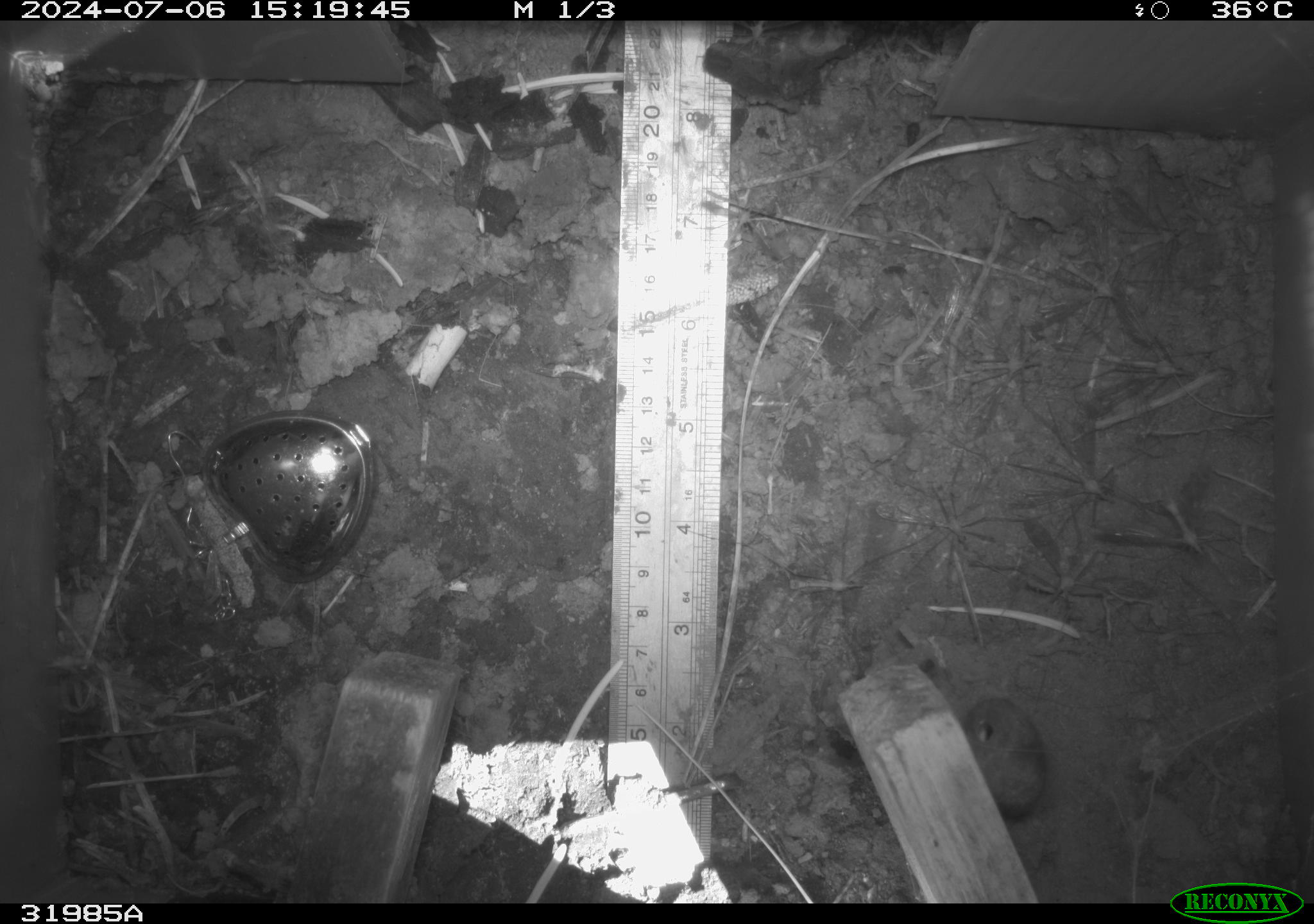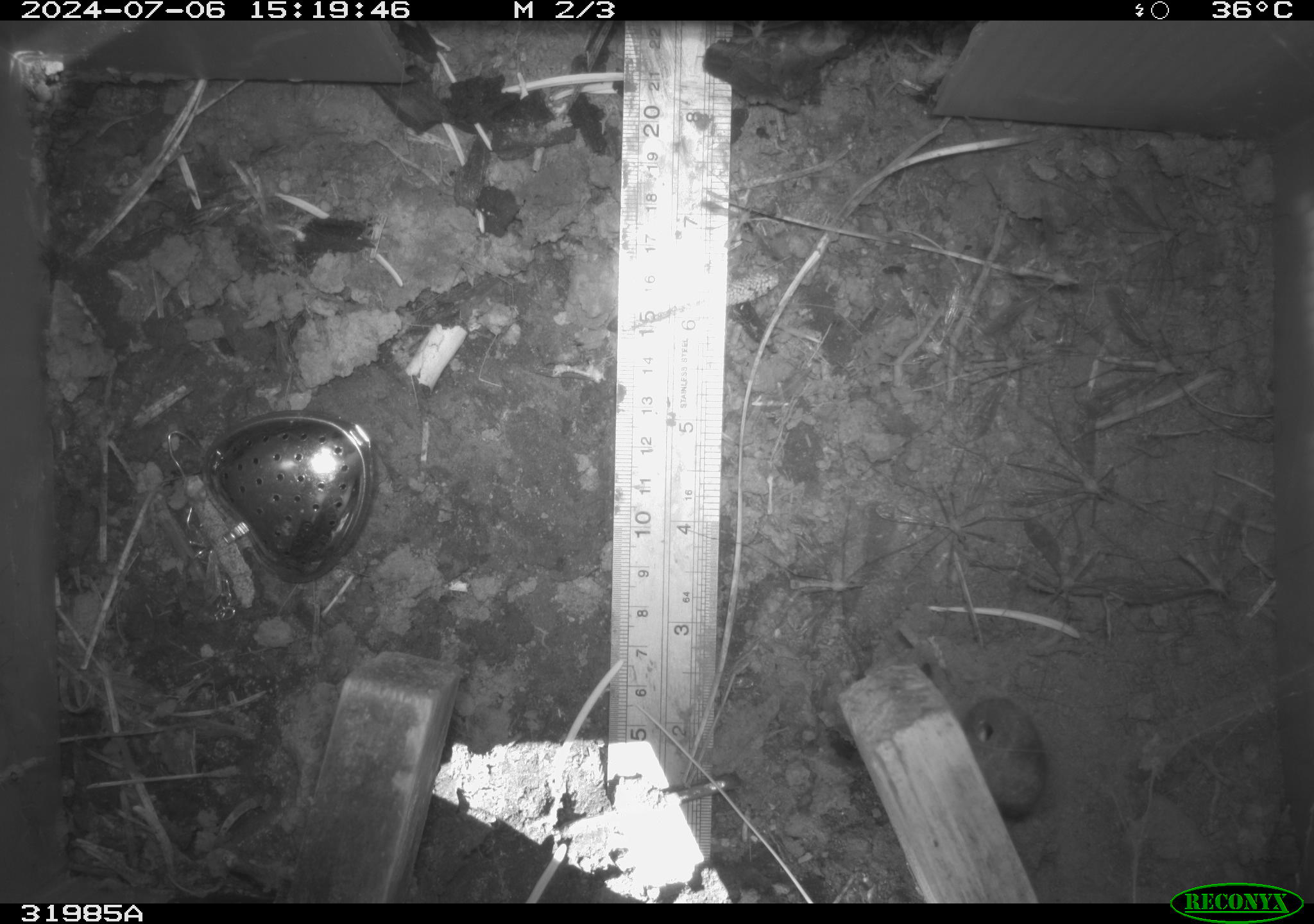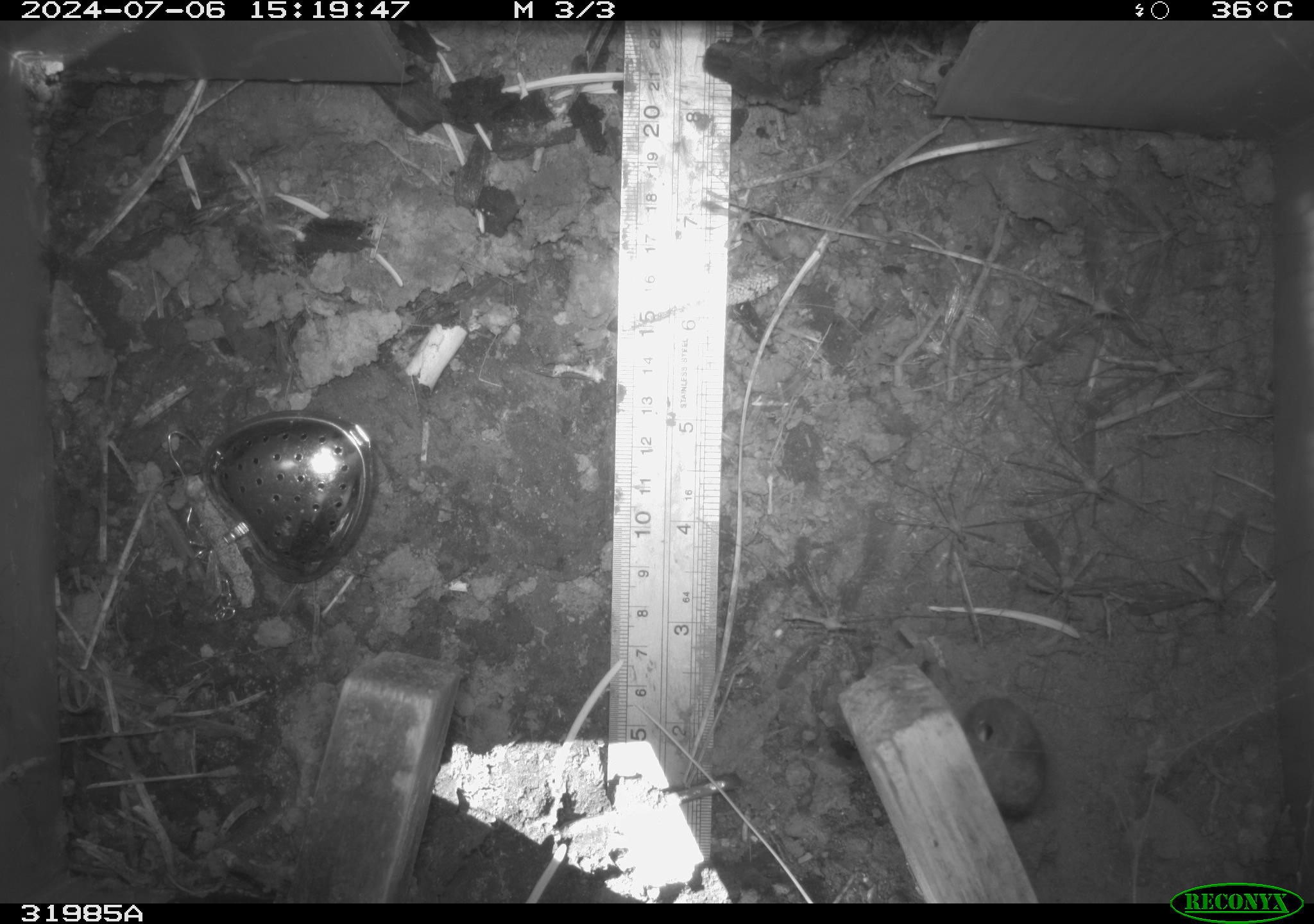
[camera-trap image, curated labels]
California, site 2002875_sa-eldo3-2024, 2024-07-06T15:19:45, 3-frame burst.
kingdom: Animalia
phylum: Arthropoda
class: Arachnida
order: Araneae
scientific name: Araneae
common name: spider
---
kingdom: Animalia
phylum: Arthropoda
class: Insecta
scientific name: Insecta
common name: insect